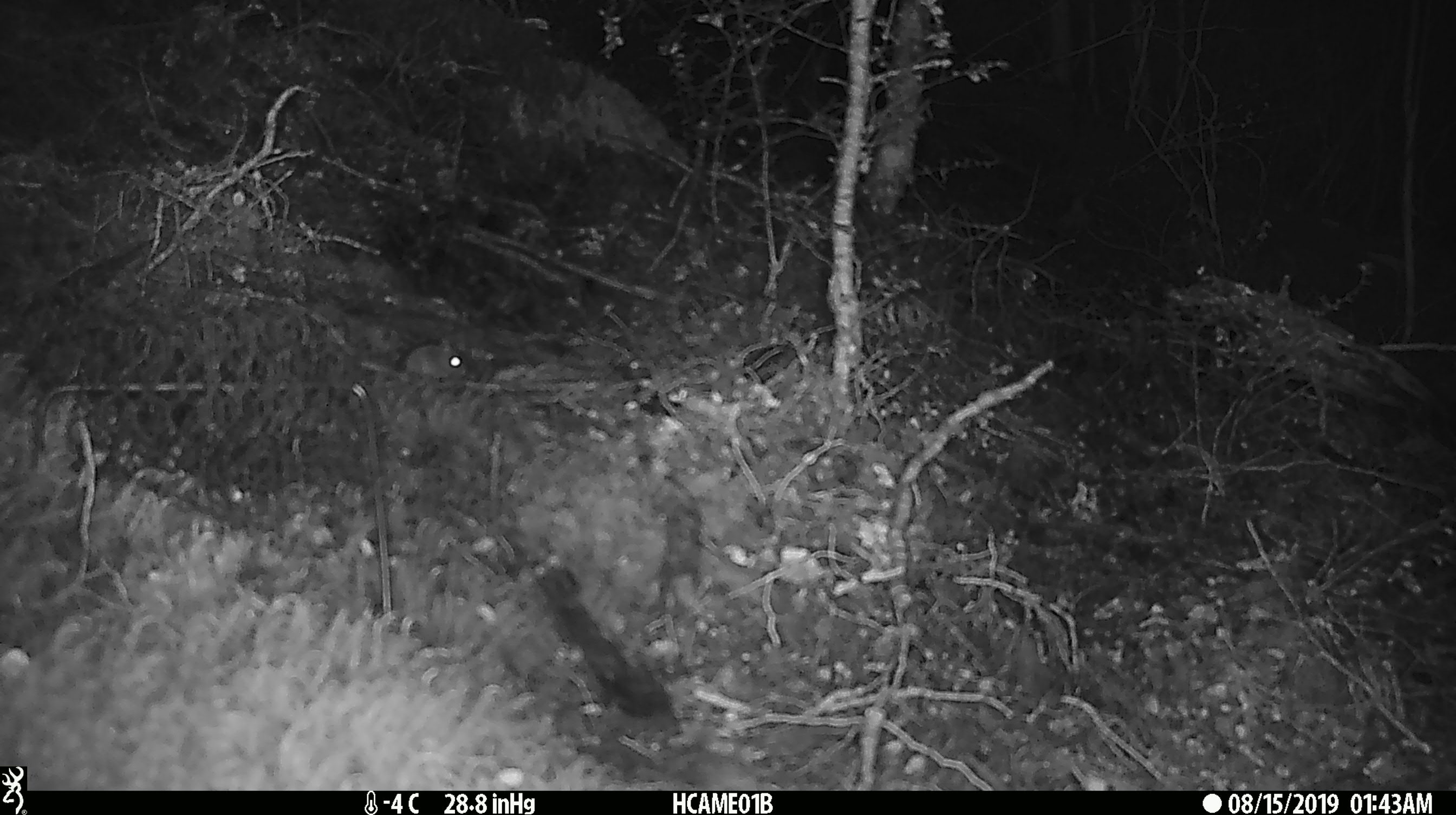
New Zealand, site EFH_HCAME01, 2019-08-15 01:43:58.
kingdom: Animalia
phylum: Chordata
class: Mammalia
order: Rodentia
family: Muridae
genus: Mus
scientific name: Mus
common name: mouse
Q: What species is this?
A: Mouse (Mus).